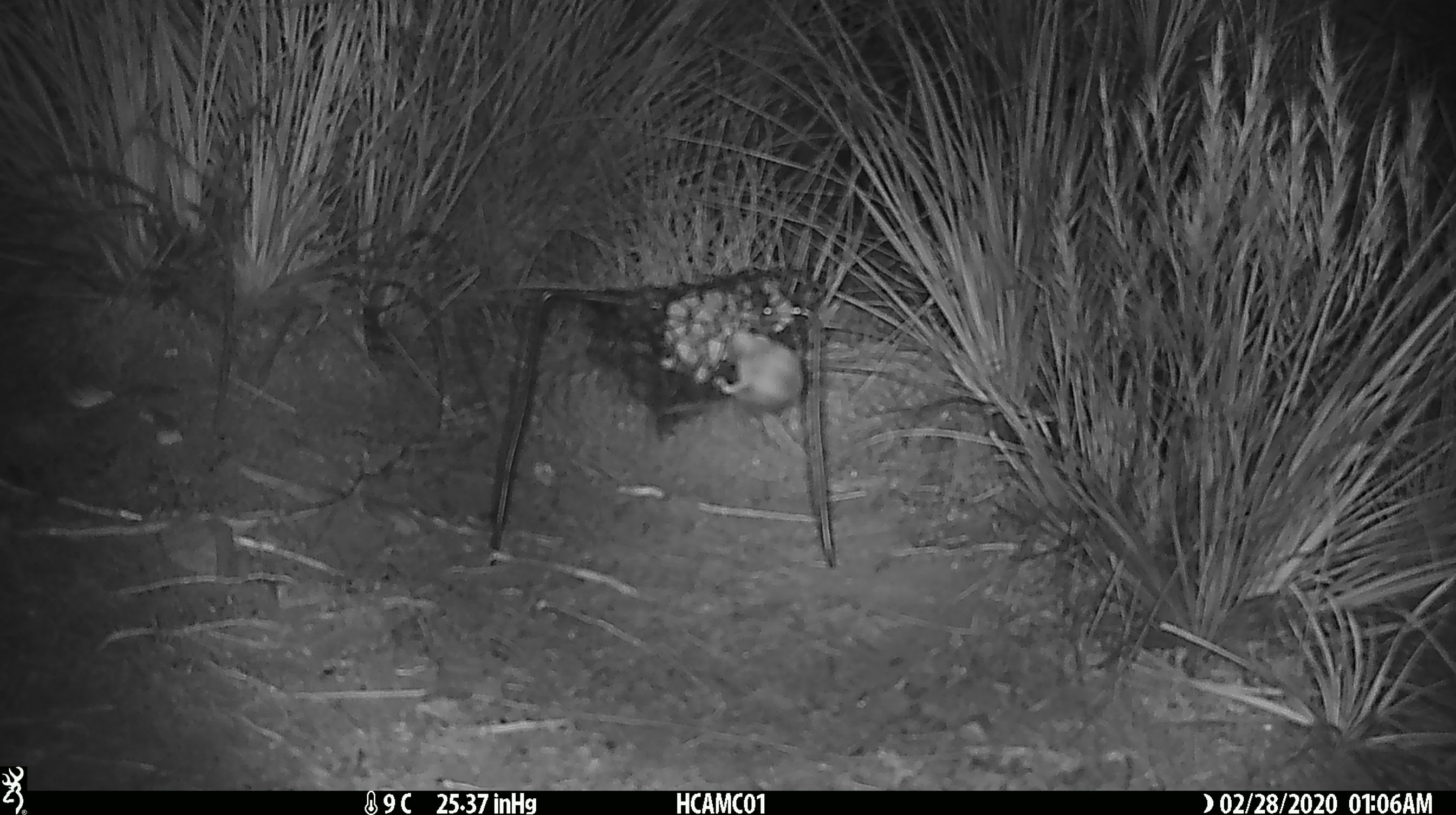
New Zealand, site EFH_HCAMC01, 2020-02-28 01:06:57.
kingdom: Animalia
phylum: Chordata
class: Mammalia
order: Rodentia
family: Muridae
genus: Mus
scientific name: Mus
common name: mouse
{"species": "mouse (Mus)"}